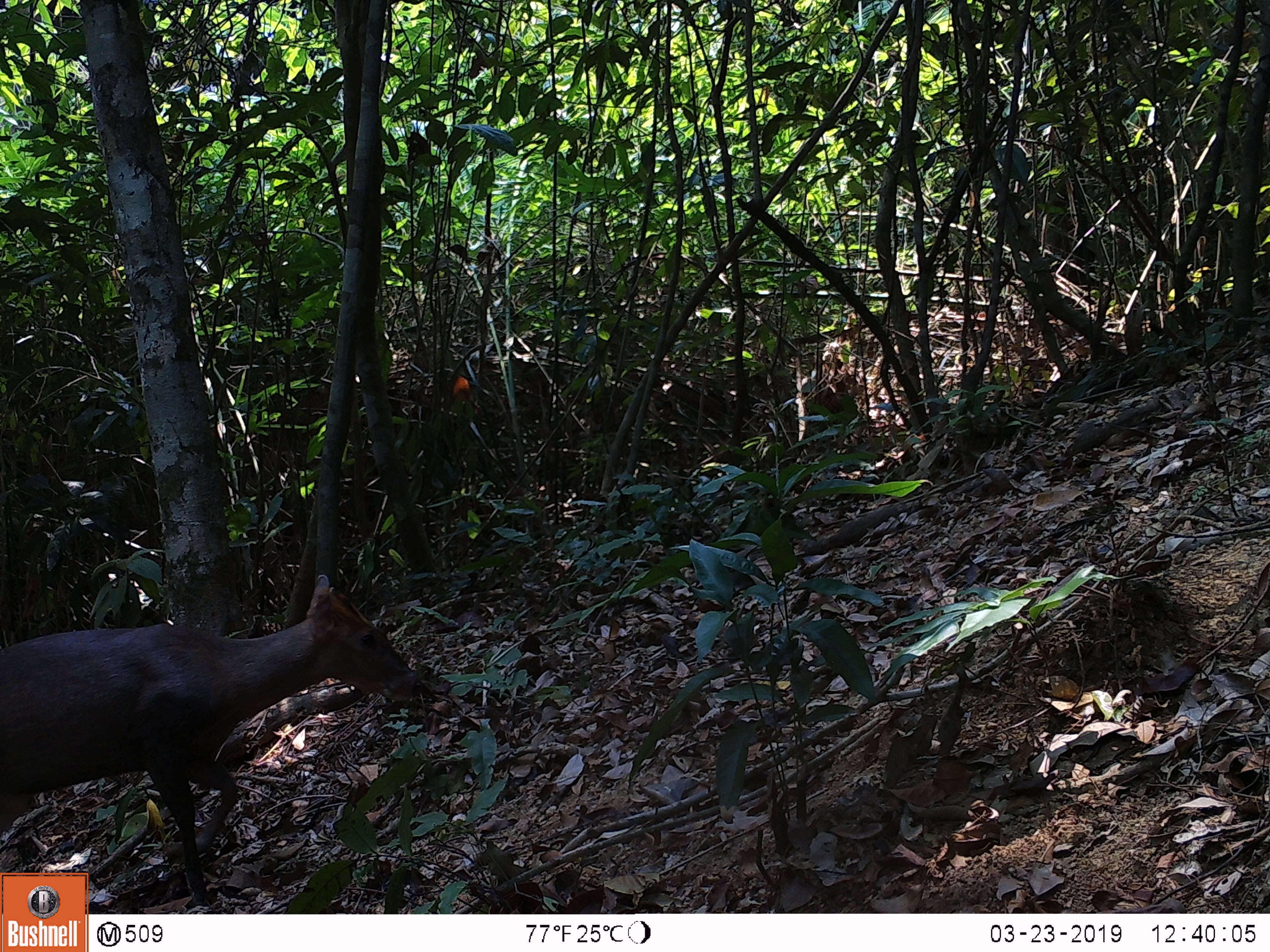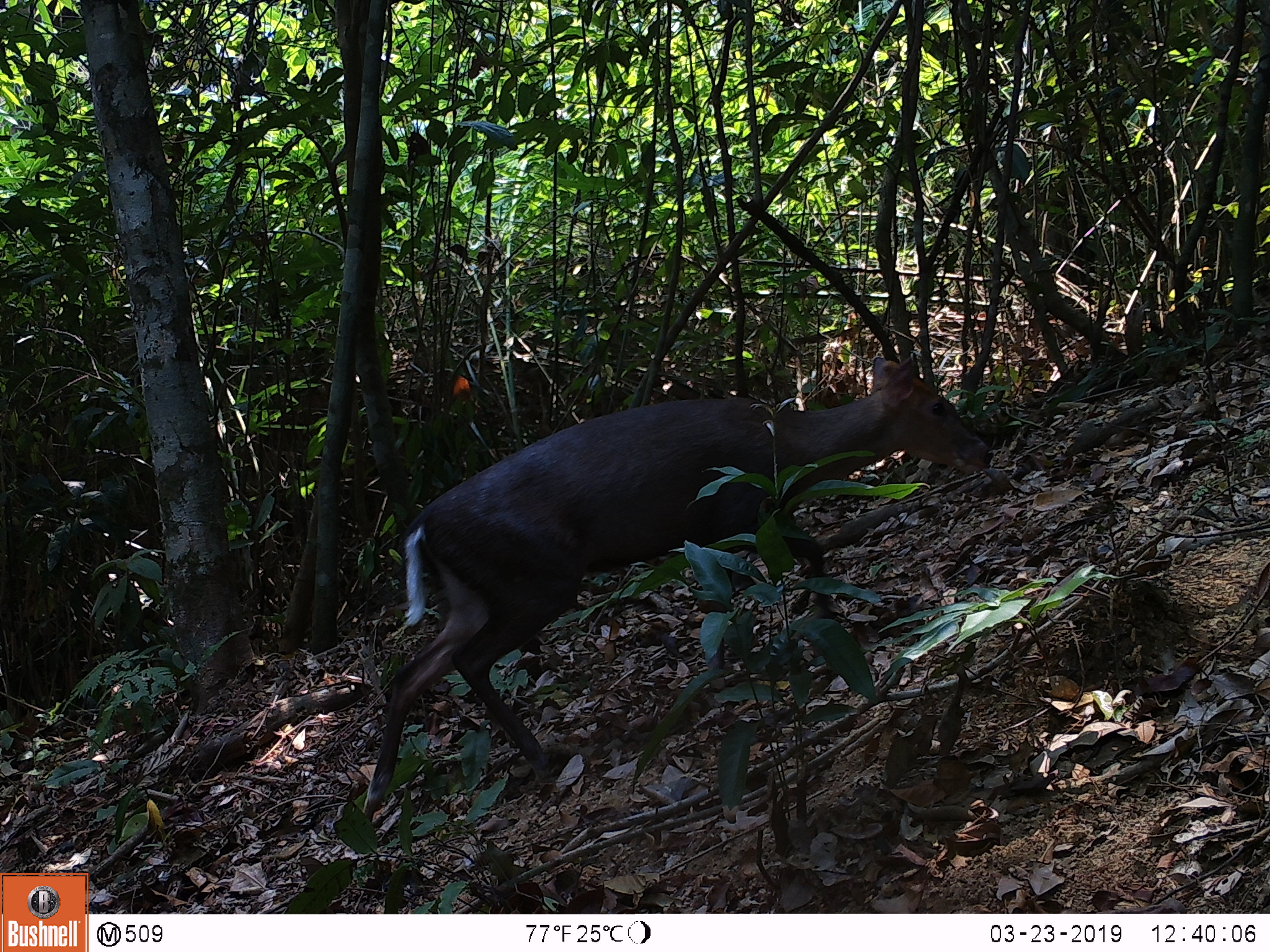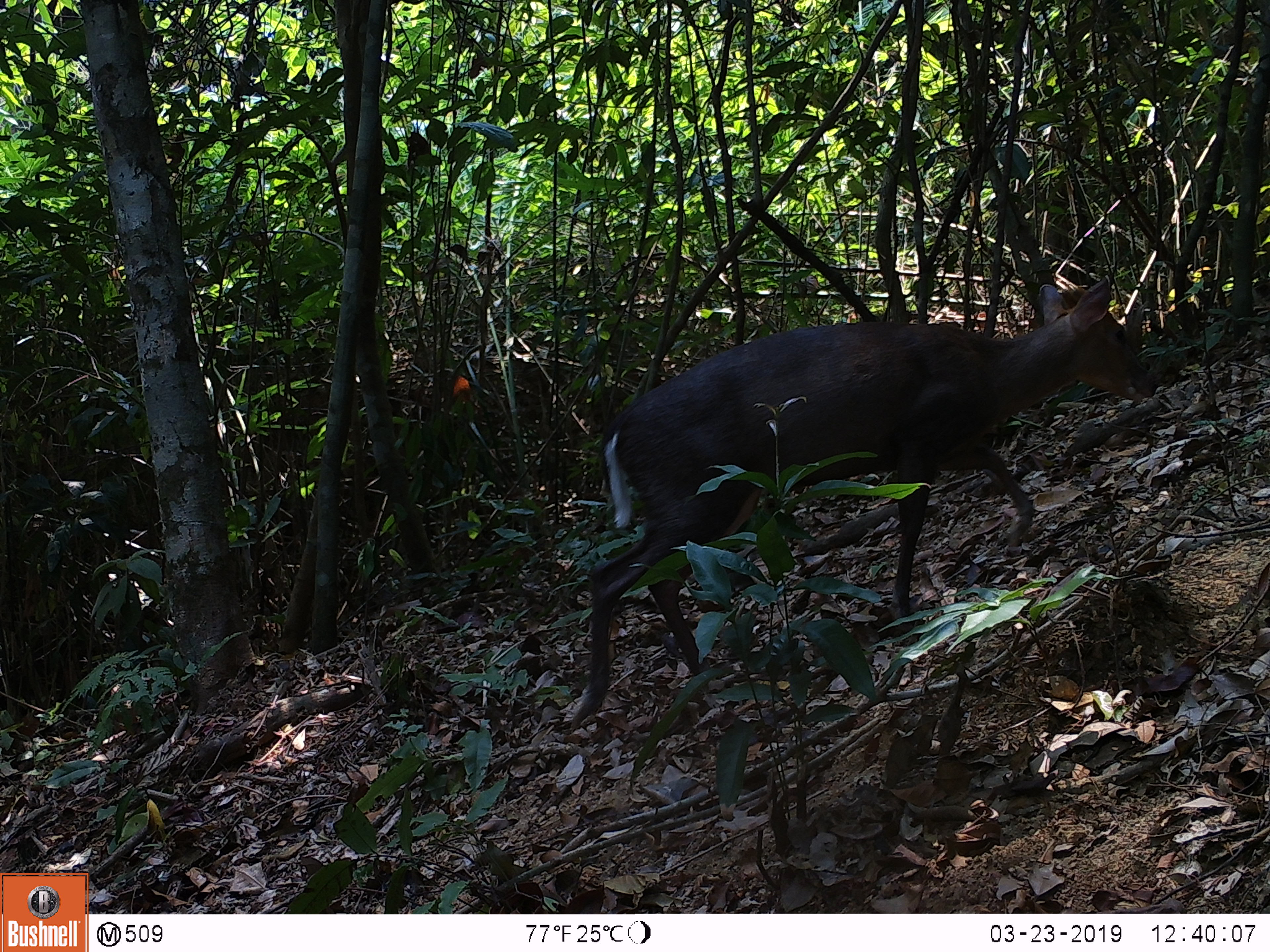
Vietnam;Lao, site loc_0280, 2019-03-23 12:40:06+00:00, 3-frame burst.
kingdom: Animalia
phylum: Chordata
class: Mammalia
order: Artiodactyla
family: Cervidae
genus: Muntiacus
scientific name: Muntiacus rooseveltorum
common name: roosevelt's muntjac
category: roosevelts muntjac group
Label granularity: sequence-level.